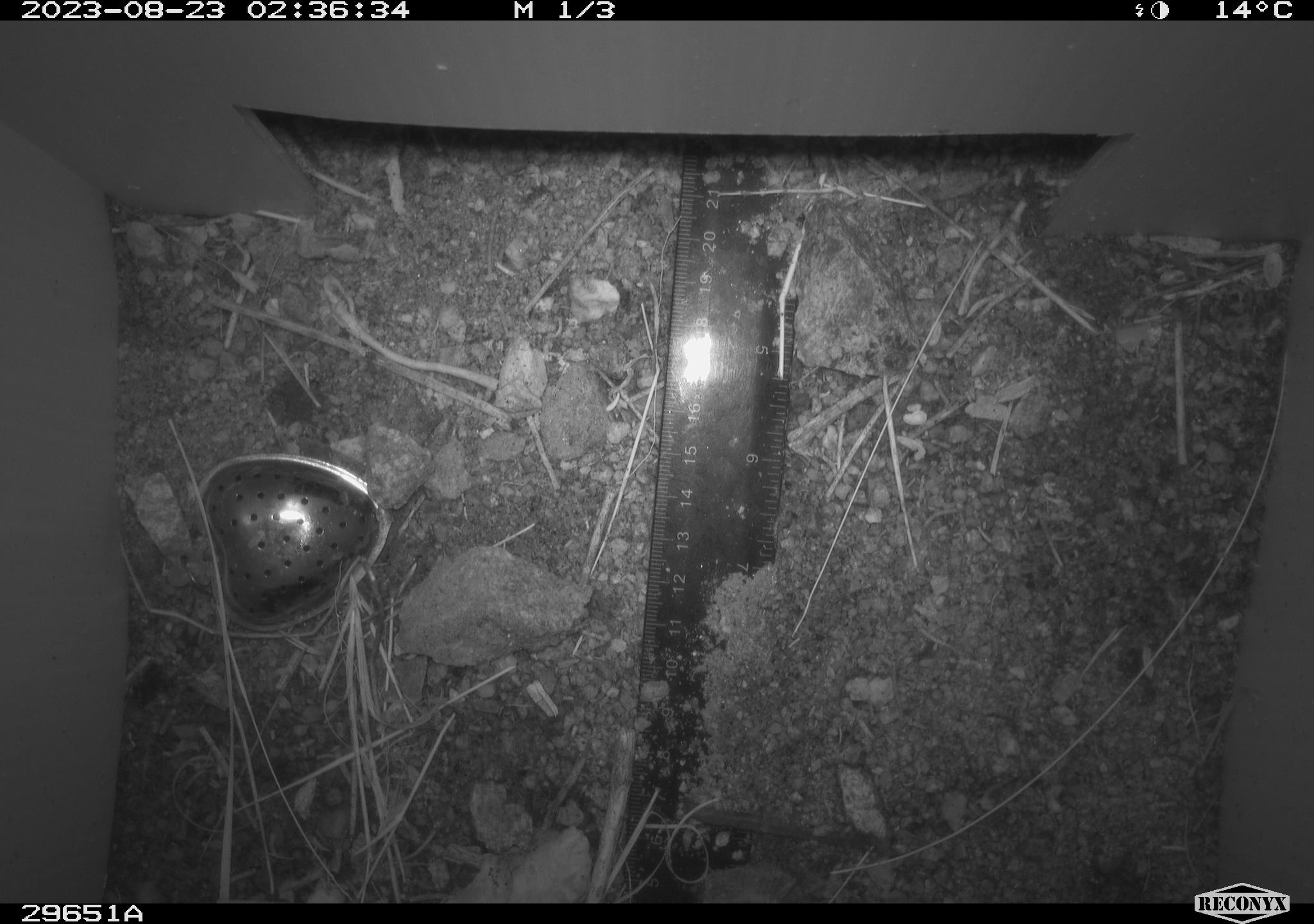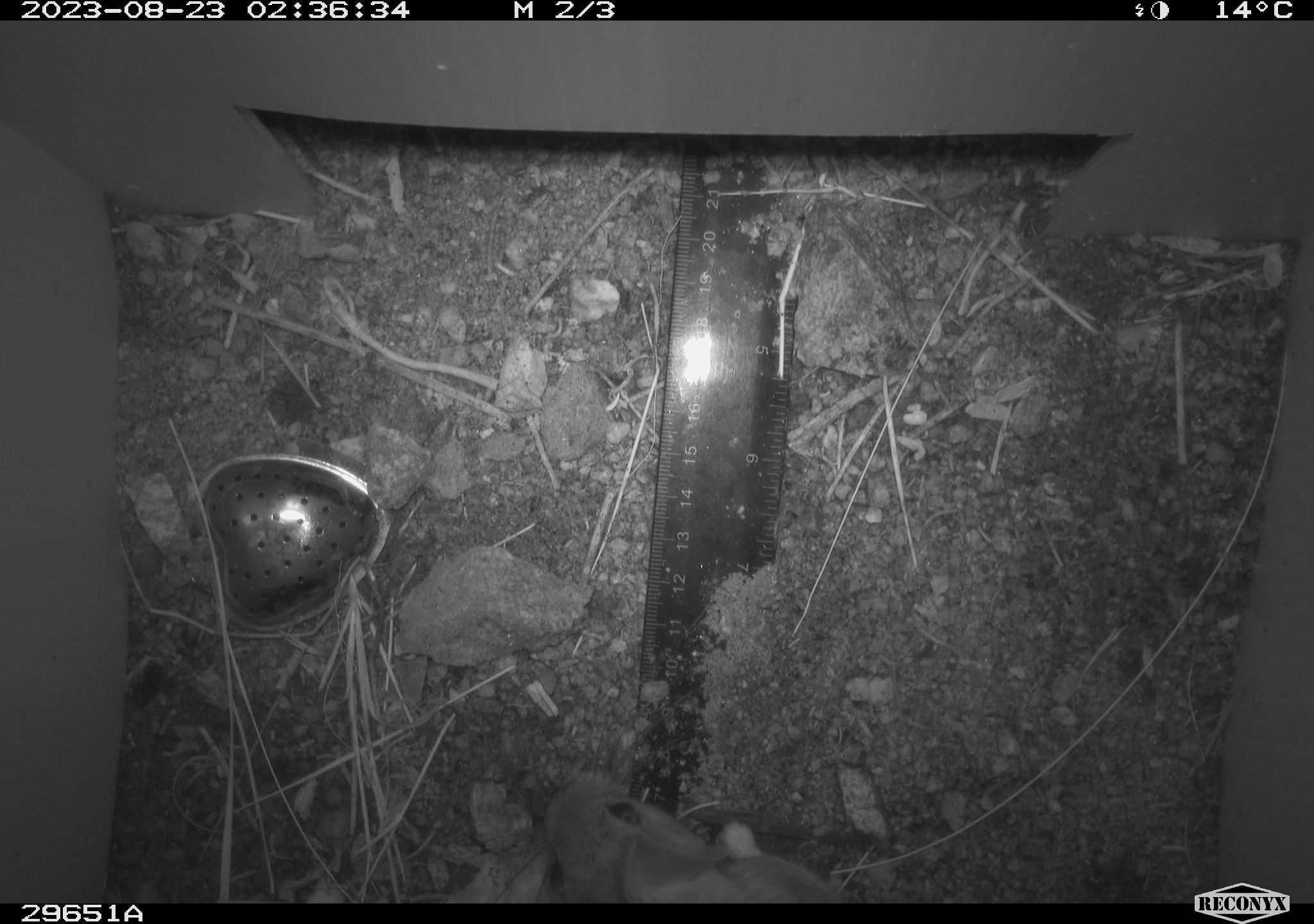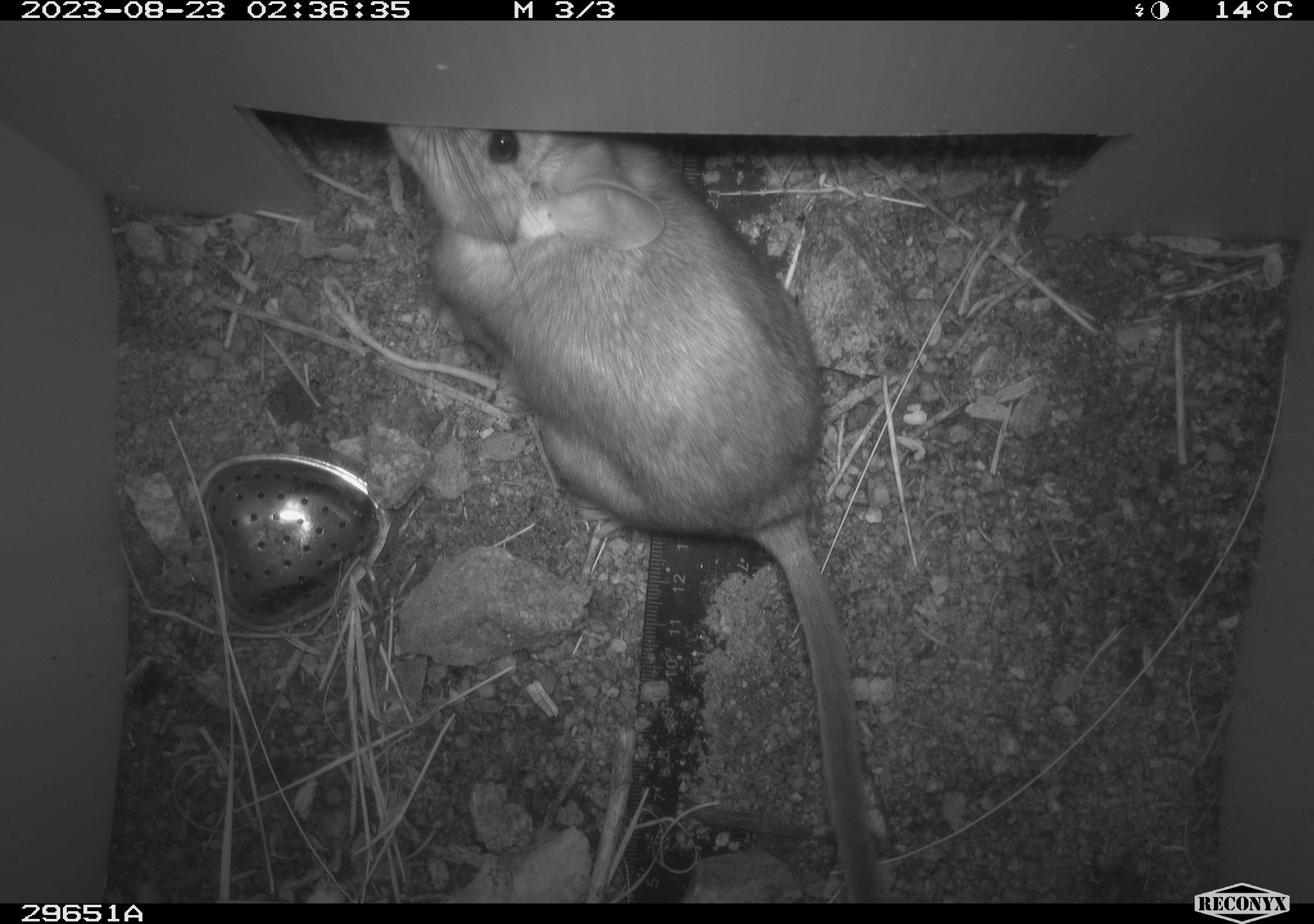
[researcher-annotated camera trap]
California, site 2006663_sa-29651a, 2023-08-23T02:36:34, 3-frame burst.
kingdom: Animalia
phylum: Chordata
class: Mammalia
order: Rodentia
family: Cricetidae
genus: Neotoma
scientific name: Neotoma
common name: pack rat or woodrat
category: neotoma species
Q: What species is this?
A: Neotoma species (pack rat or woodrat) (Neotoma).